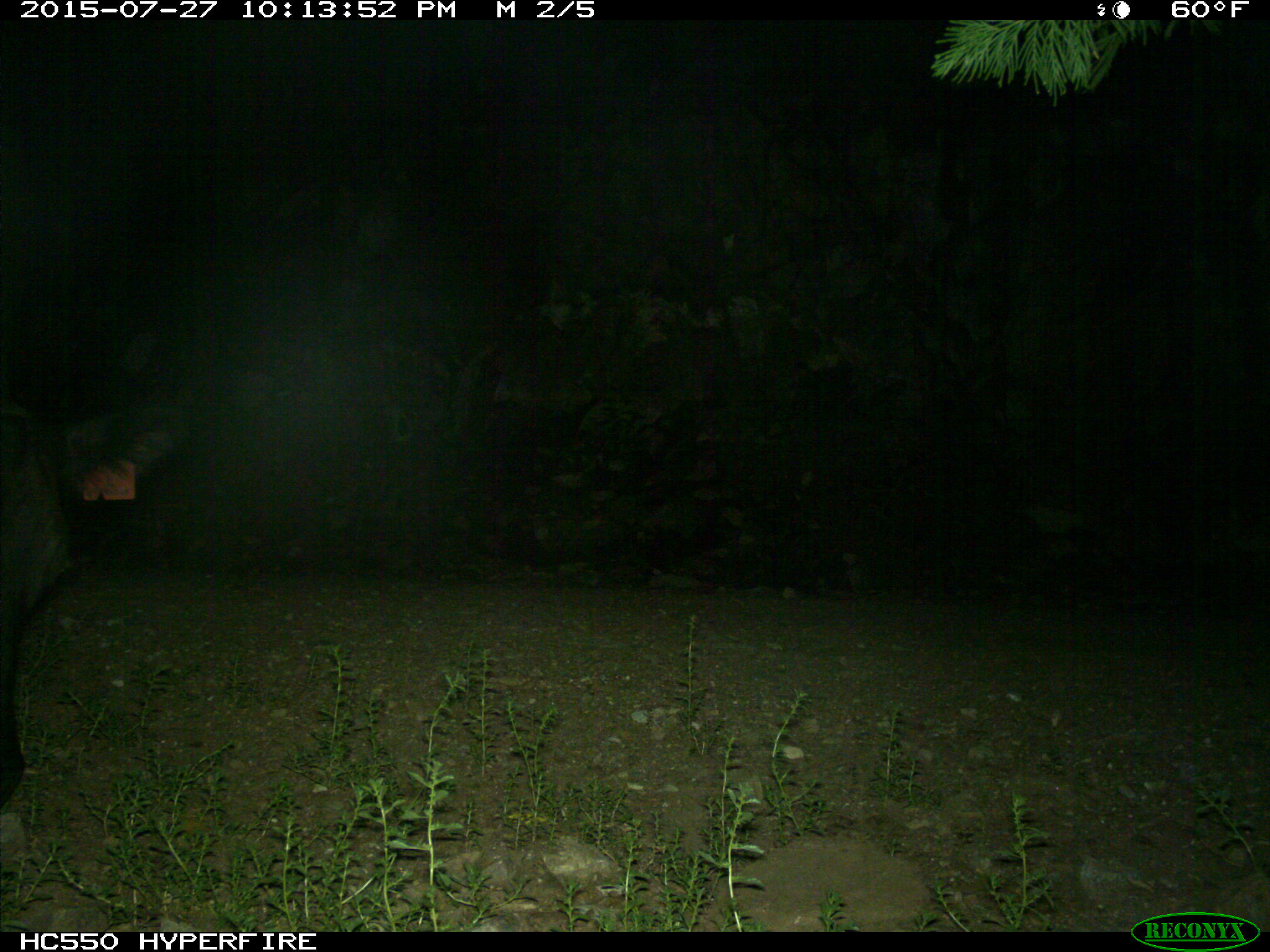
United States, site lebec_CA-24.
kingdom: Animalia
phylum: Chordata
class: Mammalia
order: Artiodactyla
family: Bovidae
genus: Bos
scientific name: Bos taurus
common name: domestic cow